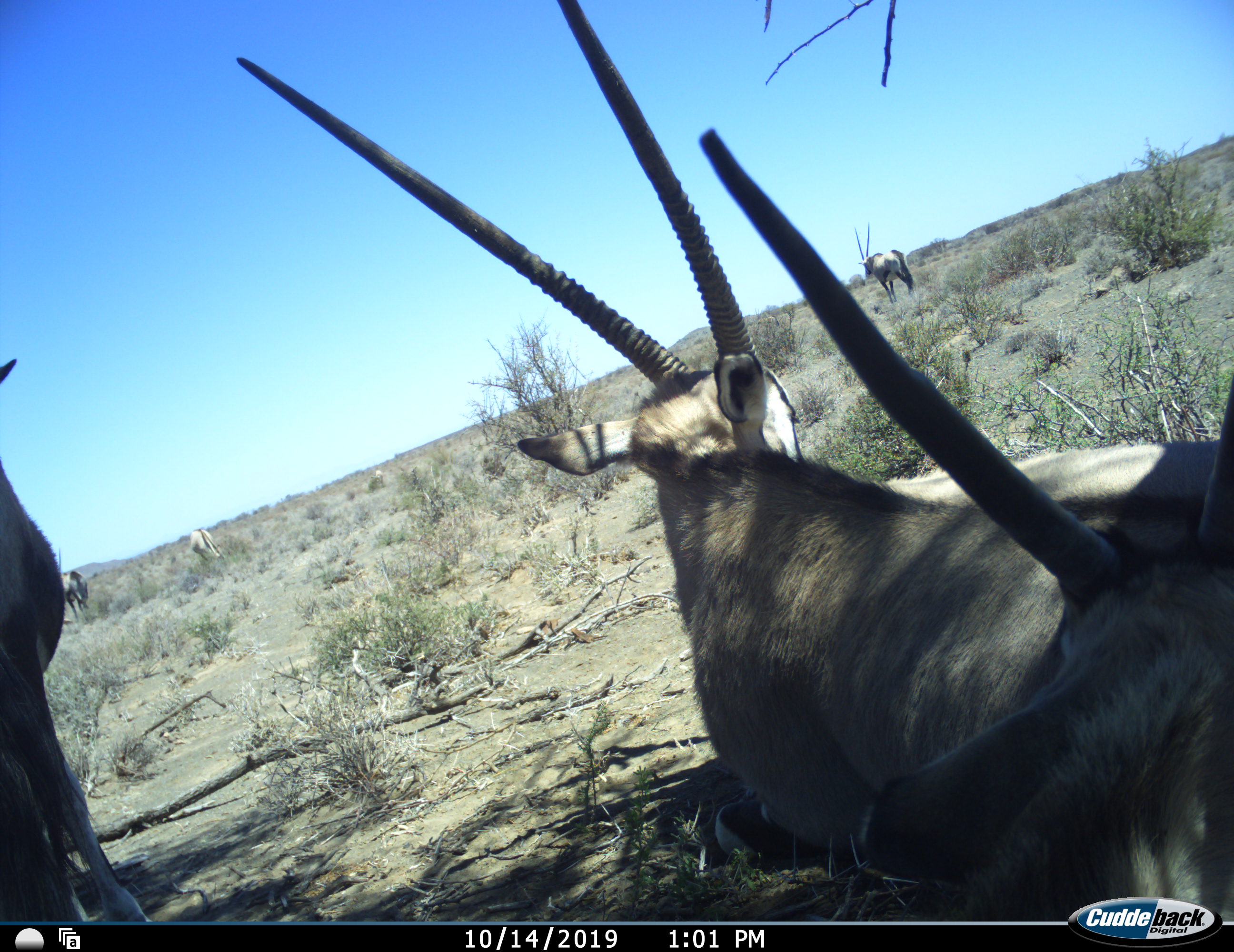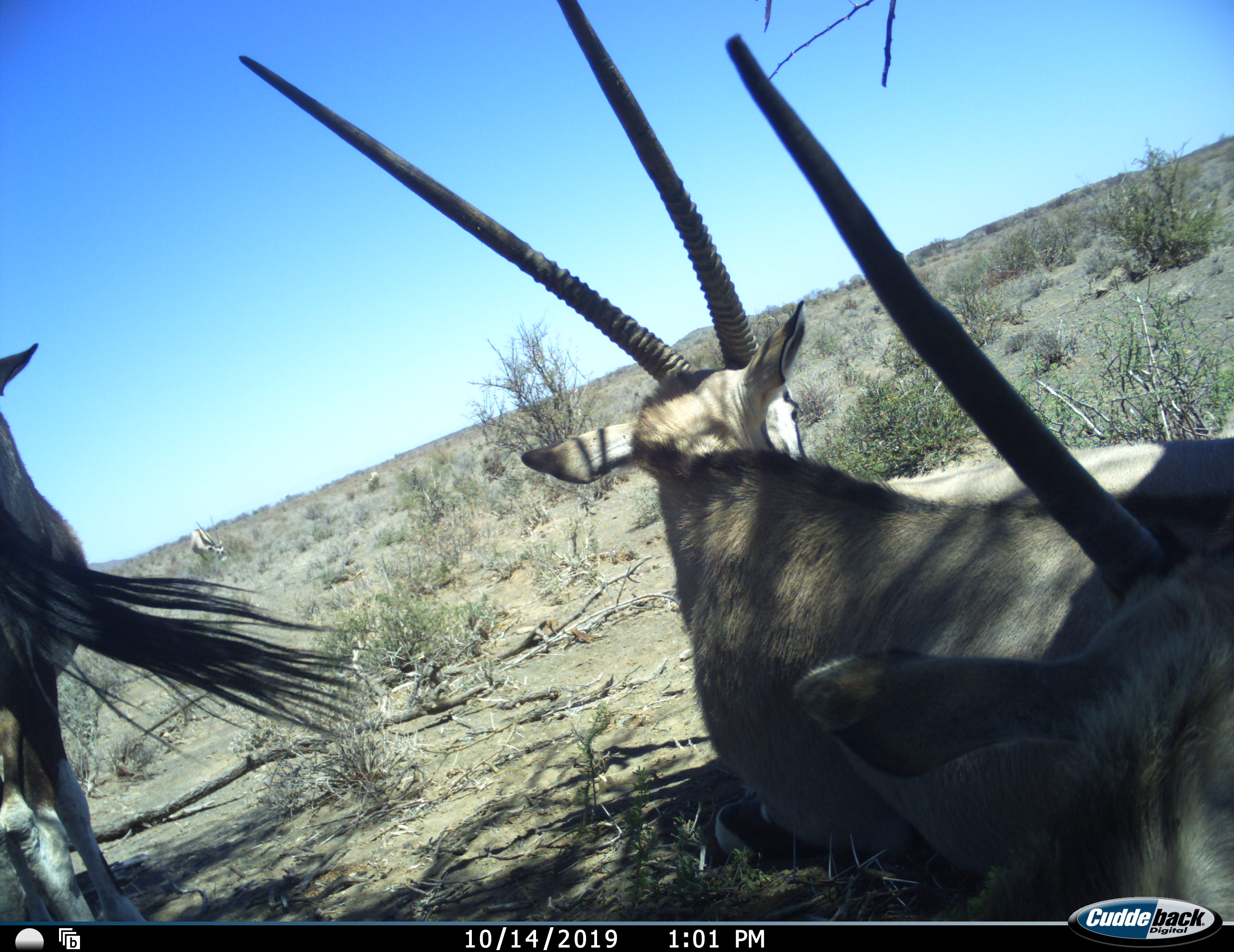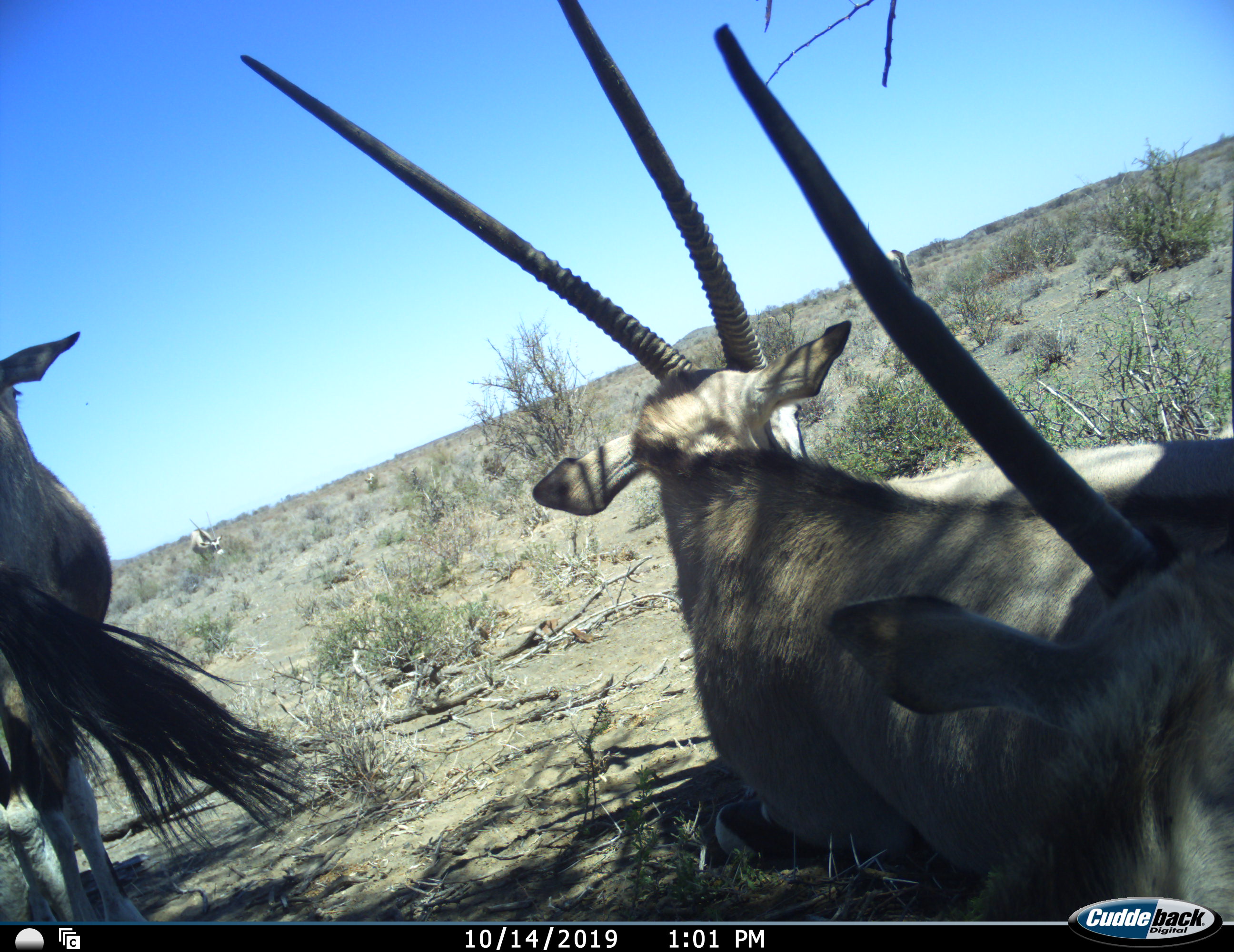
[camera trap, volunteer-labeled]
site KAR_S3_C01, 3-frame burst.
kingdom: Animalia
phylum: Chordata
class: Mammalia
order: Artiodactyla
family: Bovidae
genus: Oryx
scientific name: Oryx gazella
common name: gemsbok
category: oryx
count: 6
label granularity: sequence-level